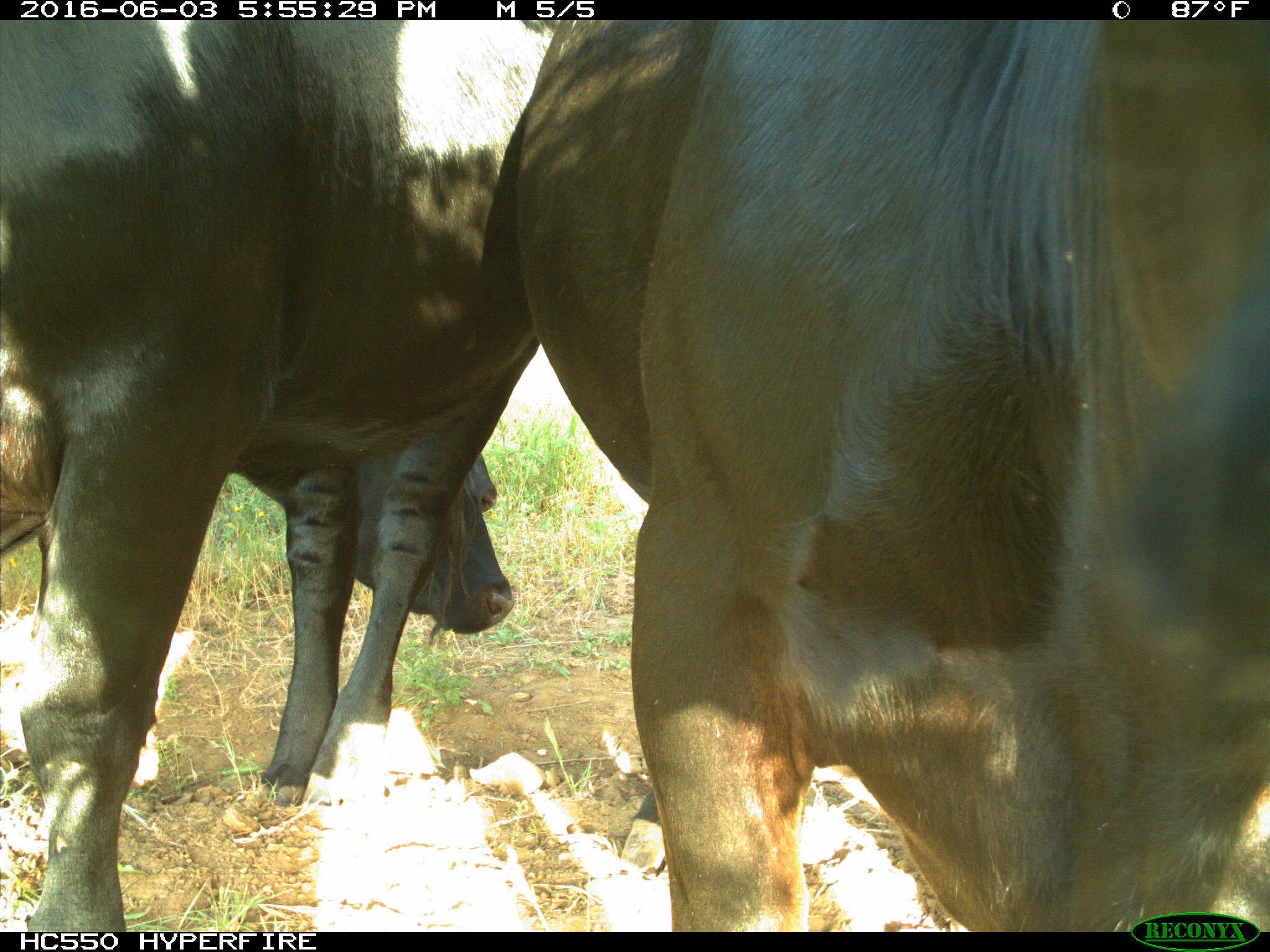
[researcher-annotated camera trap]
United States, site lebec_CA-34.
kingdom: Animalia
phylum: Chordata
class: Mammalia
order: Artiodactyla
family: Bovidae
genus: Bos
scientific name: Bos taurus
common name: domestic cow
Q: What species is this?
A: Bos taurus (domestic cow).